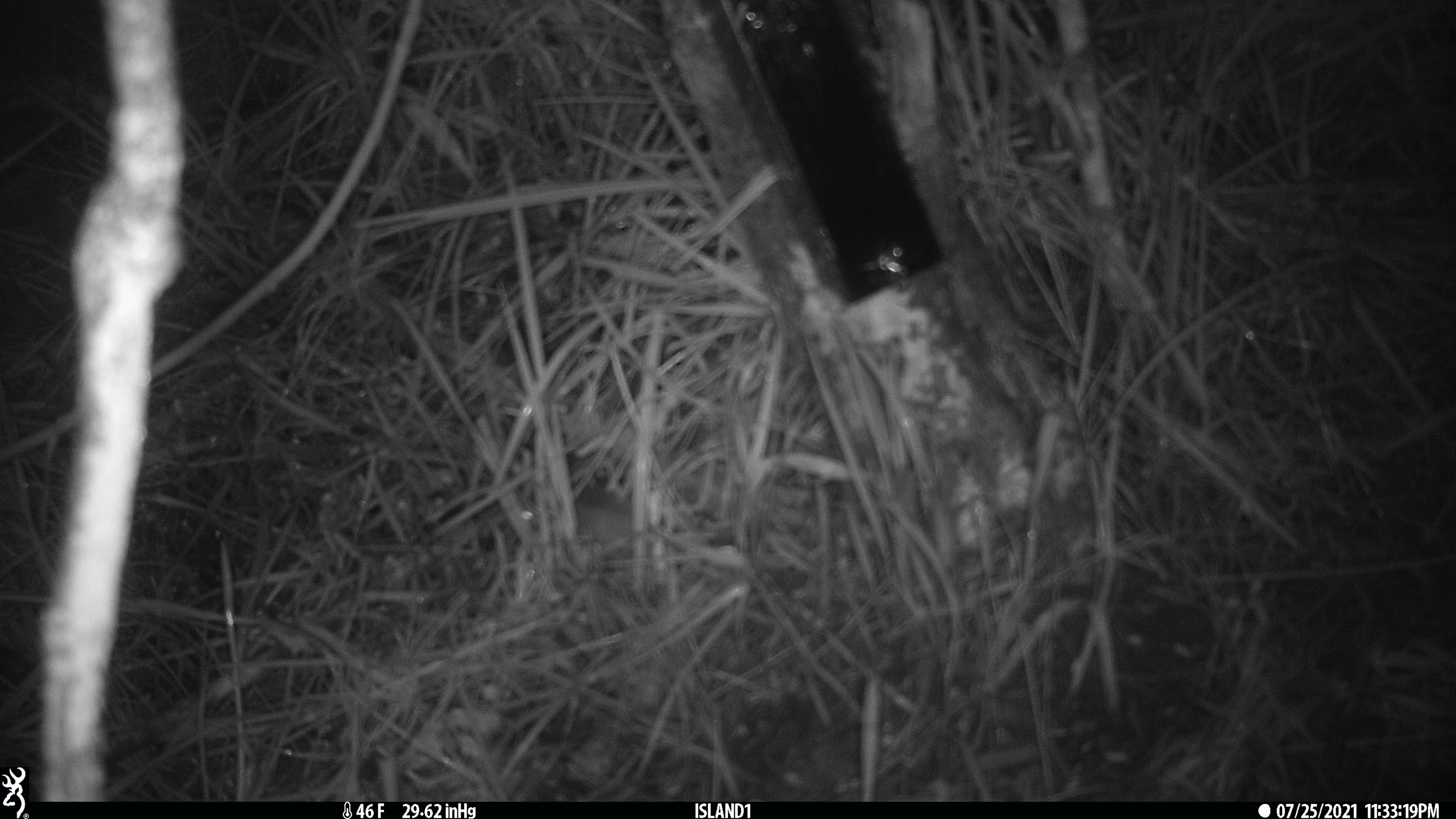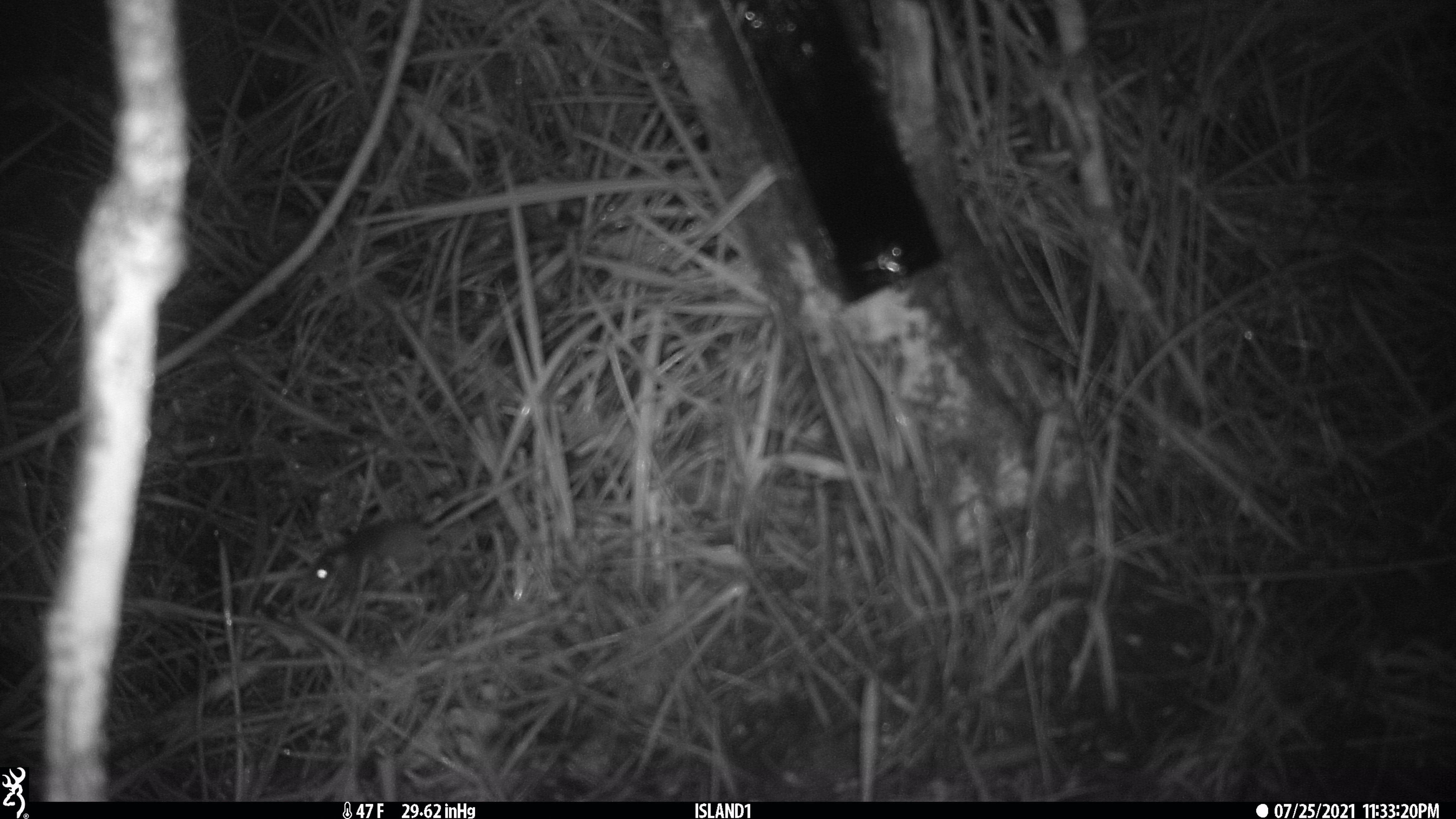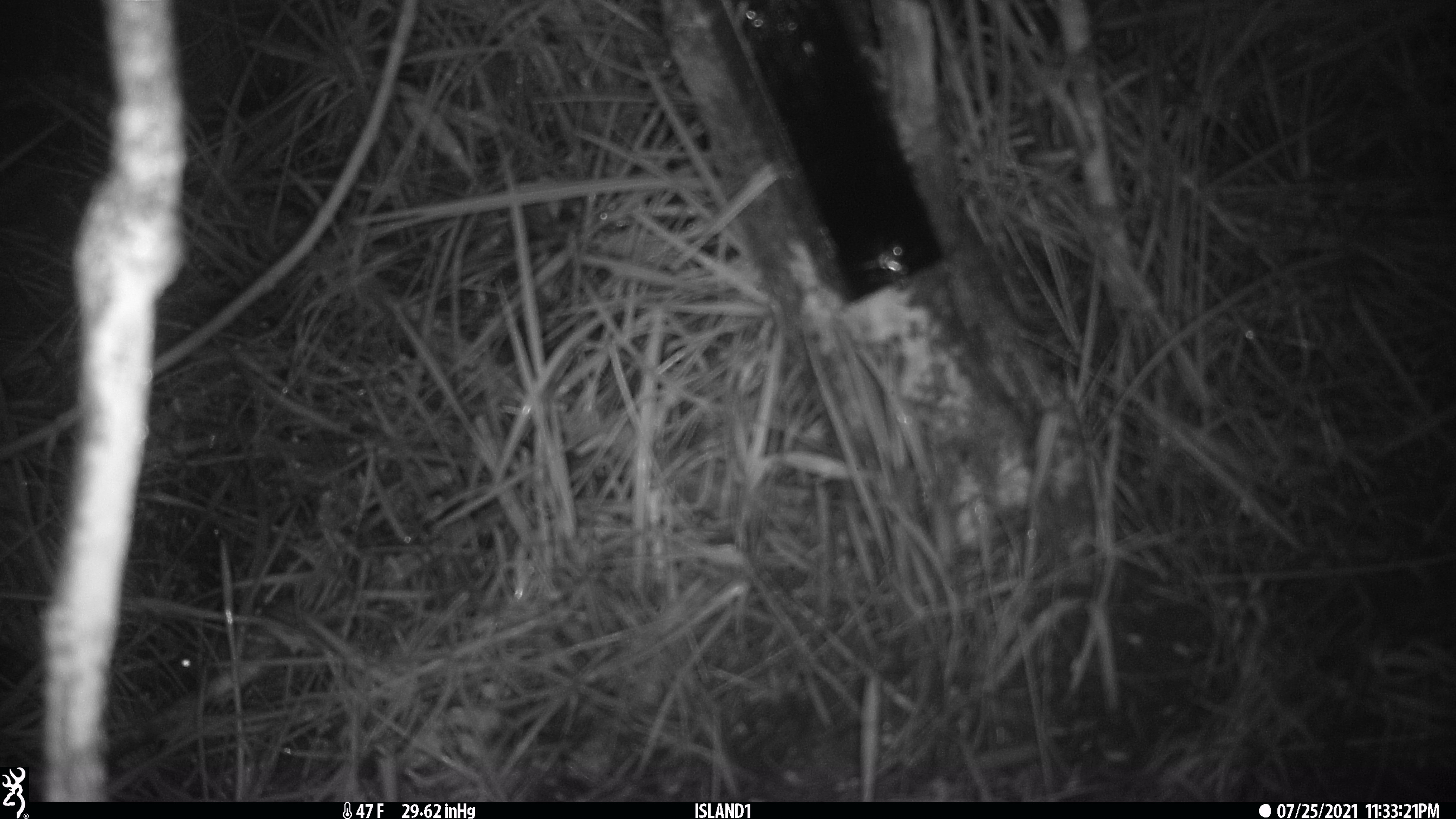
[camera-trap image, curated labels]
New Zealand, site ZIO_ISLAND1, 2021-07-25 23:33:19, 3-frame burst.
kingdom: Animalia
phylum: Chordata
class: Mammalia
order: Rodentia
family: Muridae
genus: Mus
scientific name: Mus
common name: mouse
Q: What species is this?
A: Mouse (Mus).